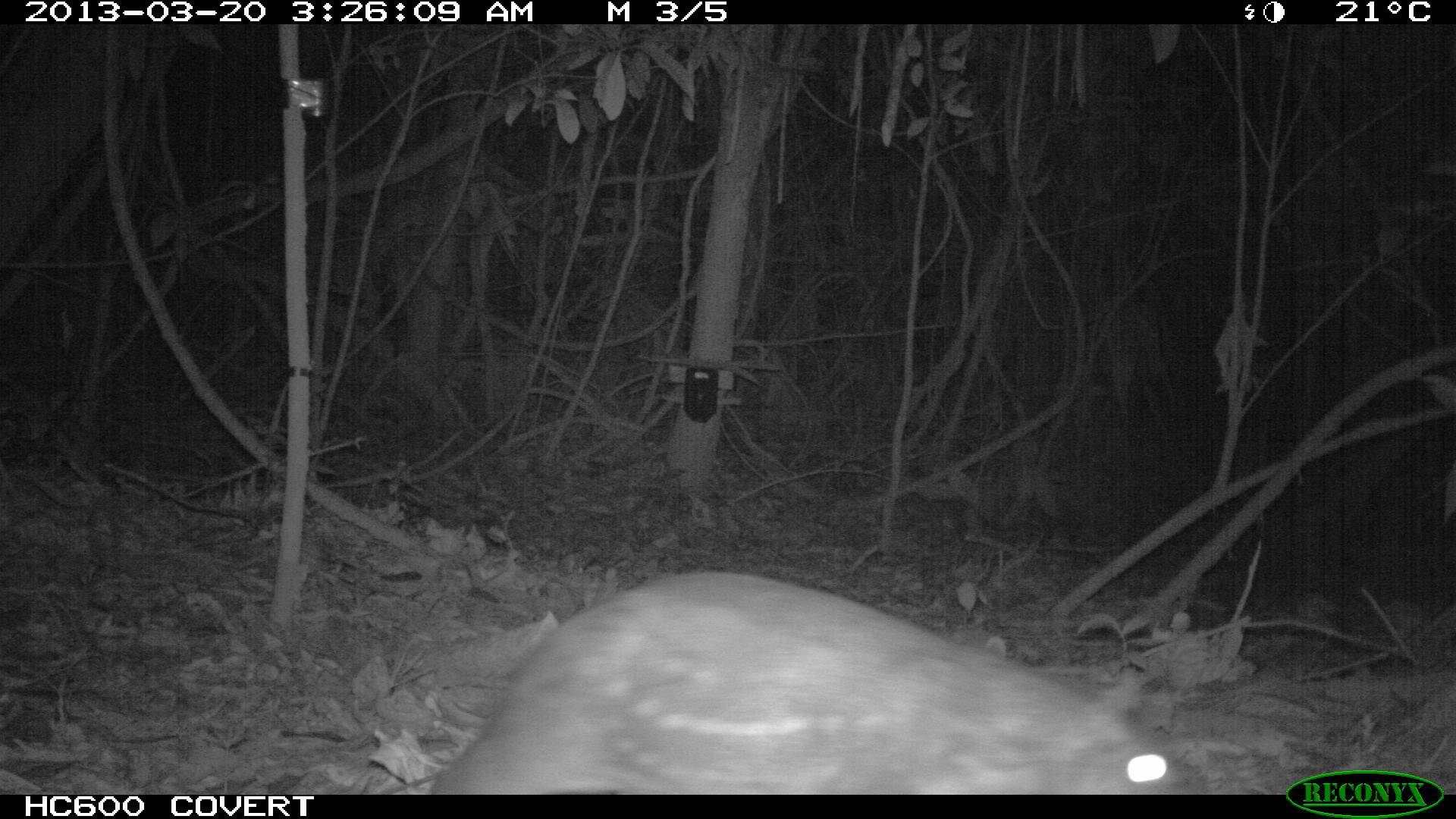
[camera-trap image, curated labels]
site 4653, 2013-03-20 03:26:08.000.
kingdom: Animalia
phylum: Chordata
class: Mammalia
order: Rodentia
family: Cuniculidae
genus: Cuniculus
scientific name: Cuniculus paca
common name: spotted paca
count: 1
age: adult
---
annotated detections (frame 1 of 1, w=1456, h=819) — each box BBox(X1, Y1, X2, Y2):
cuniculus paca: BBox(425, 569, 1198, 794)